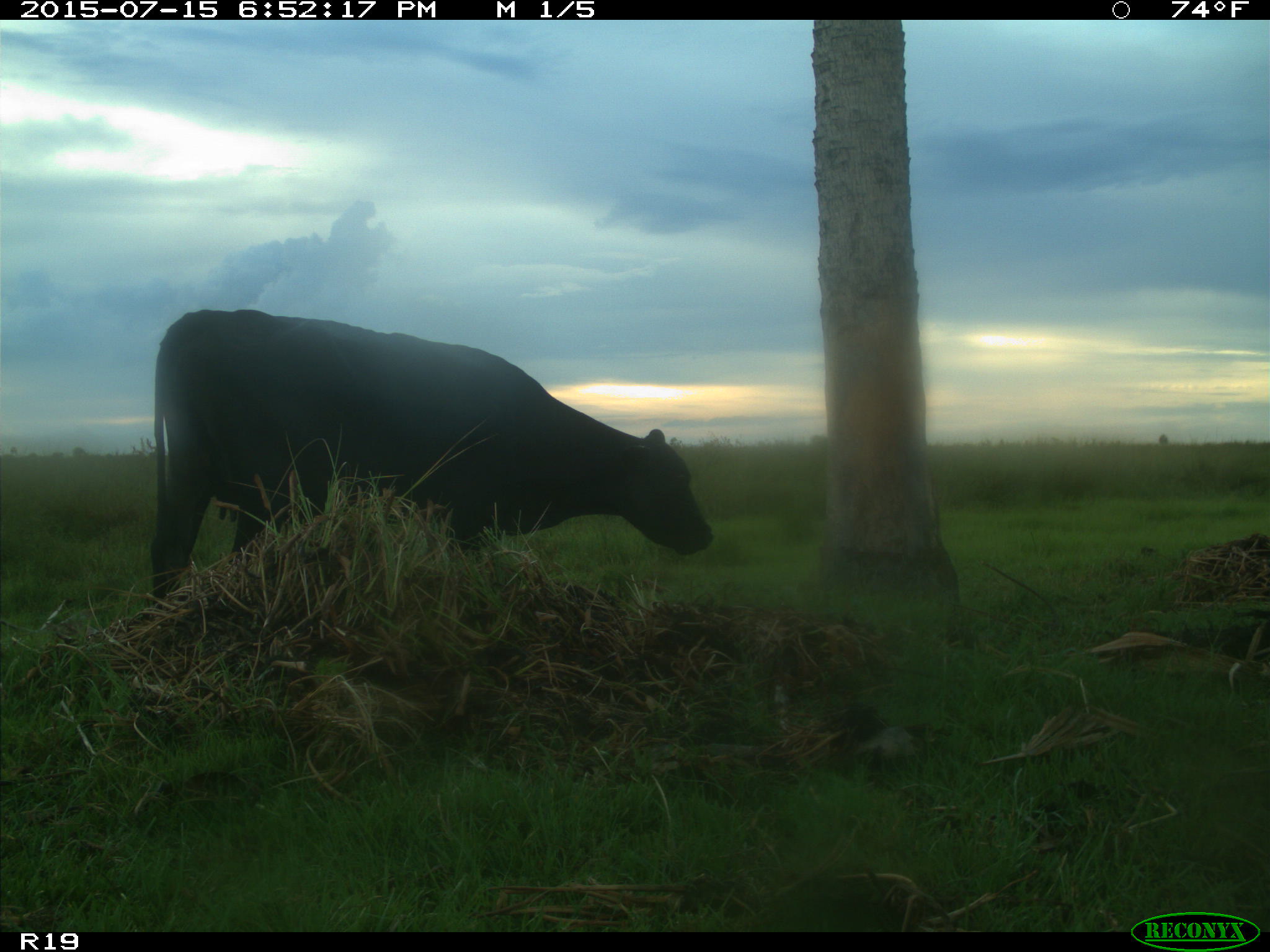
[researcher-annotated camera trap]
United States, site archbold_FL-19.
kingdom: Animalia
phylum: Chordata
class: Mammalia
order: Artiodactyla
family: Bovidae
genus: Bos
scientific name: Bos taurus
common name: domestic cow